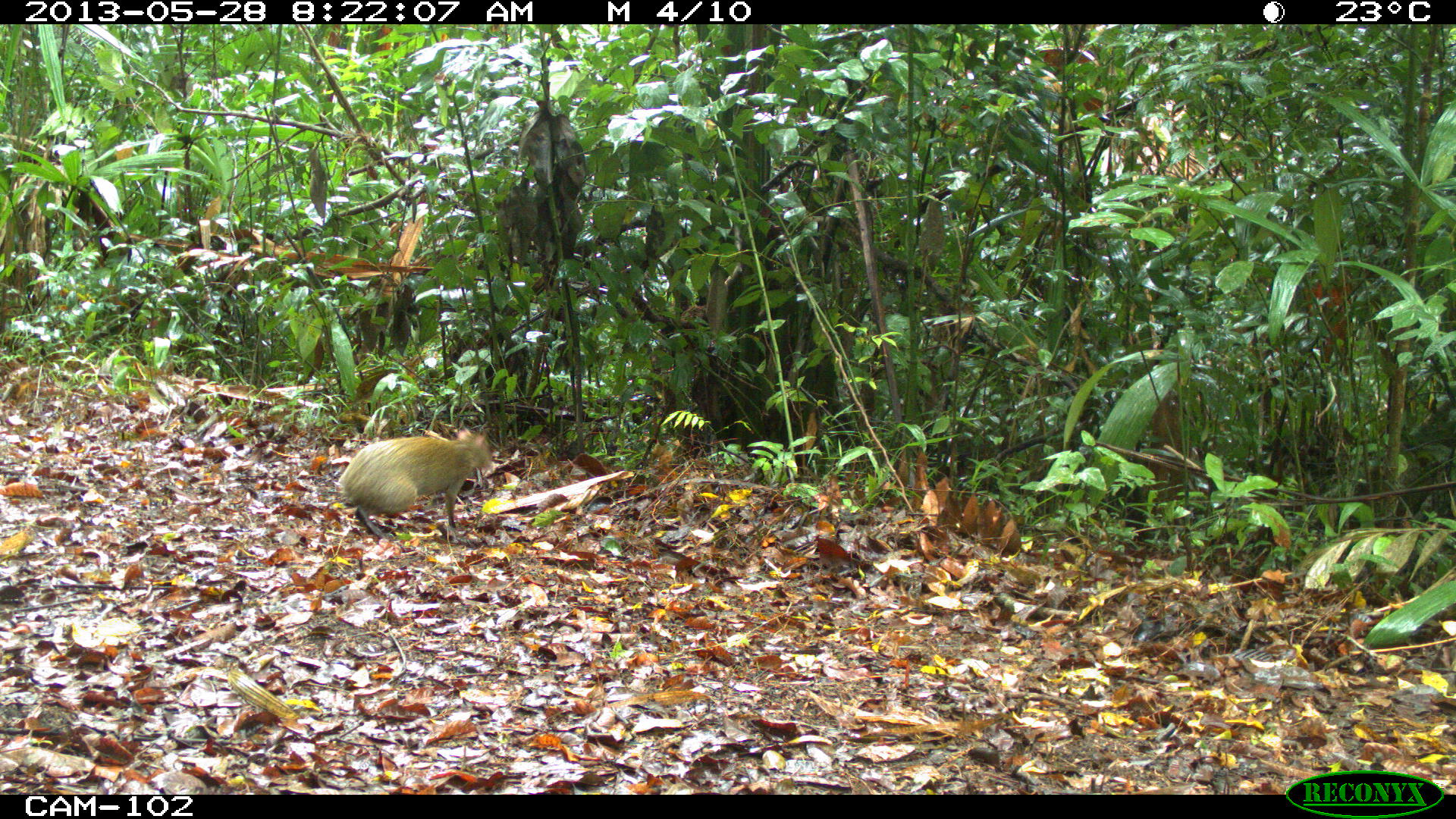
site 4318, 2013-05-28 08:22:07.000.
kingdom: Animalia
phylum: Chordata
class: Mammalia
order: Rodentia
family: Dasyproctidae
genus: Dasyprocta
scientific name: Dasyprocta punctata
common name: central american agouti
Dasyprocta punctata (central american agouti), count 1.